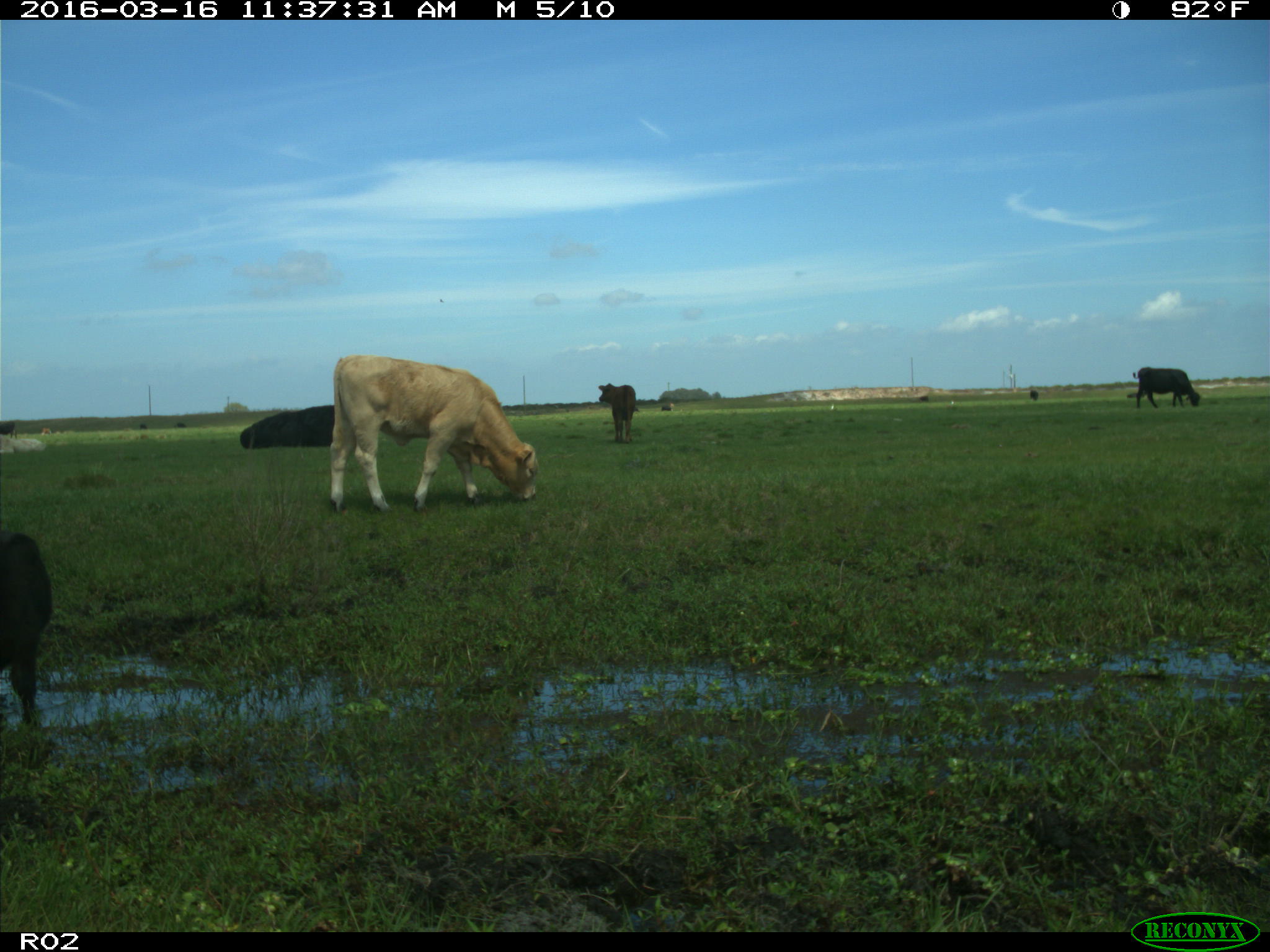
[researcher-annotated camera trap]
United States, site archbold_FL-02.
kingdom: Animalia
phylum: Chordata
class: Mammalia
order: Artiodactyla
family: Bovidae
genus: Bos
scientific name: Bos taurus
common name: domestic cow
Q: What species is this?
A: Bos taurus (domestic cow).